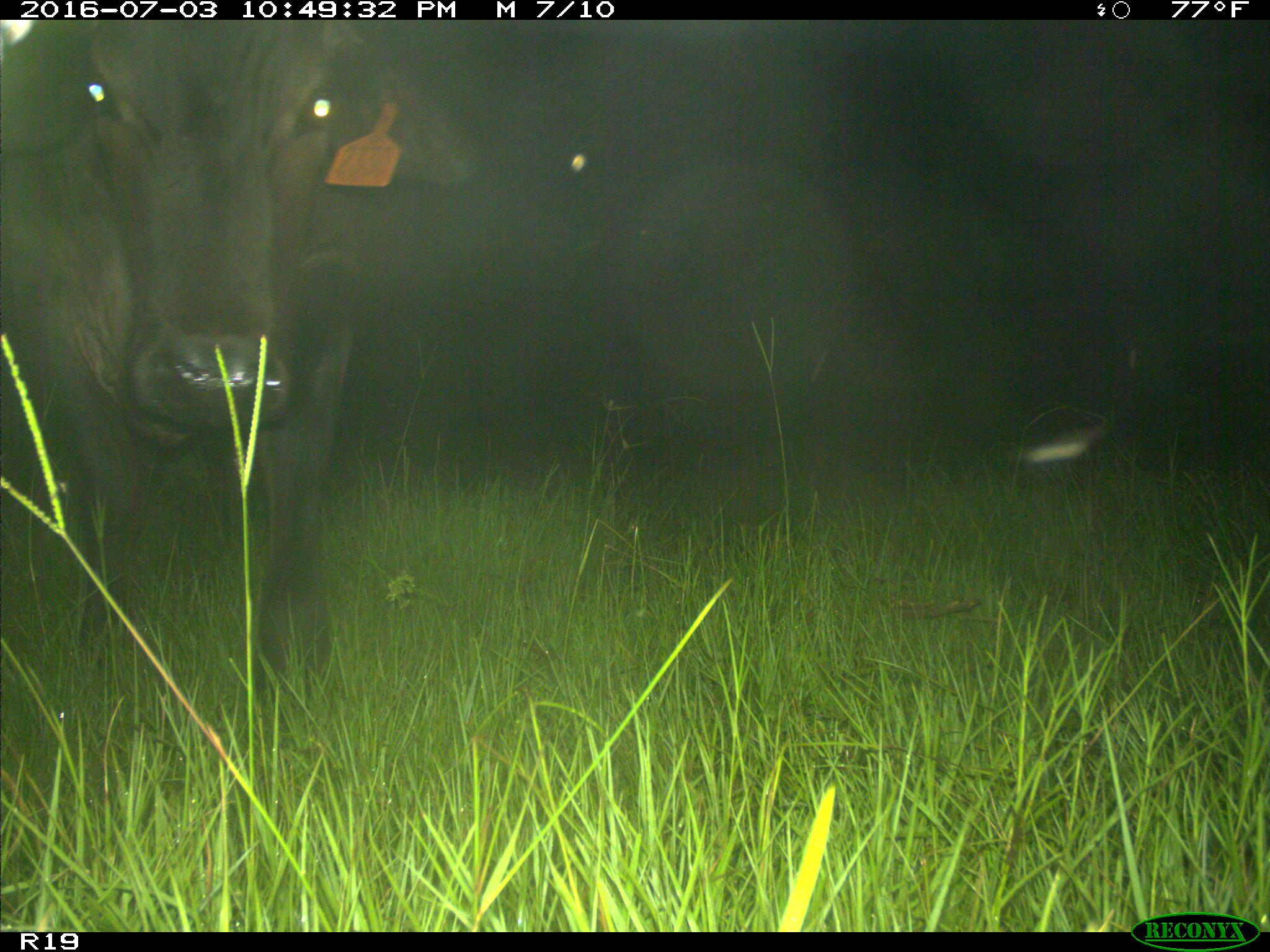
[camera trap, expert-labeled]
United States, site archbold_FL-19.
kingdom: Animalia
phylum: Chordata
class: Mammalia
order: Artiodactyla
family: Bovidae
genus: Bos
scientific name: Bos taurus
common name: domestic cow